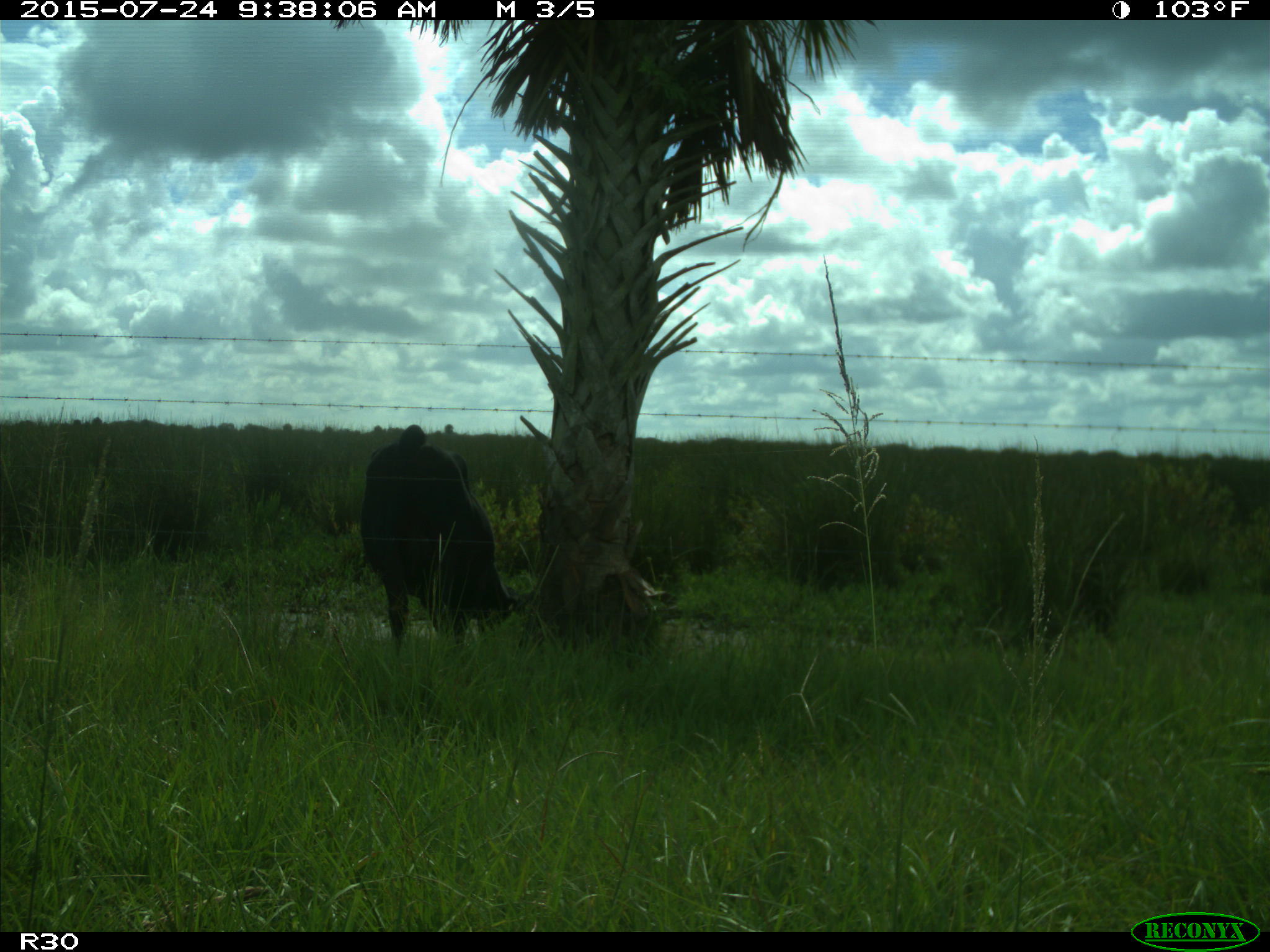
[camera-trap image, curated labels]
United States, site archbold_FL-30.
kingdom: Animalia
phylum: Chordata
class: Mammalia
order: Artiodactyla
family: Bovidae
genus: Bos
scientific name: Bos taurus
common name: domestic cow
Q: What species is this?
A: Bos taurus (domestic cow).